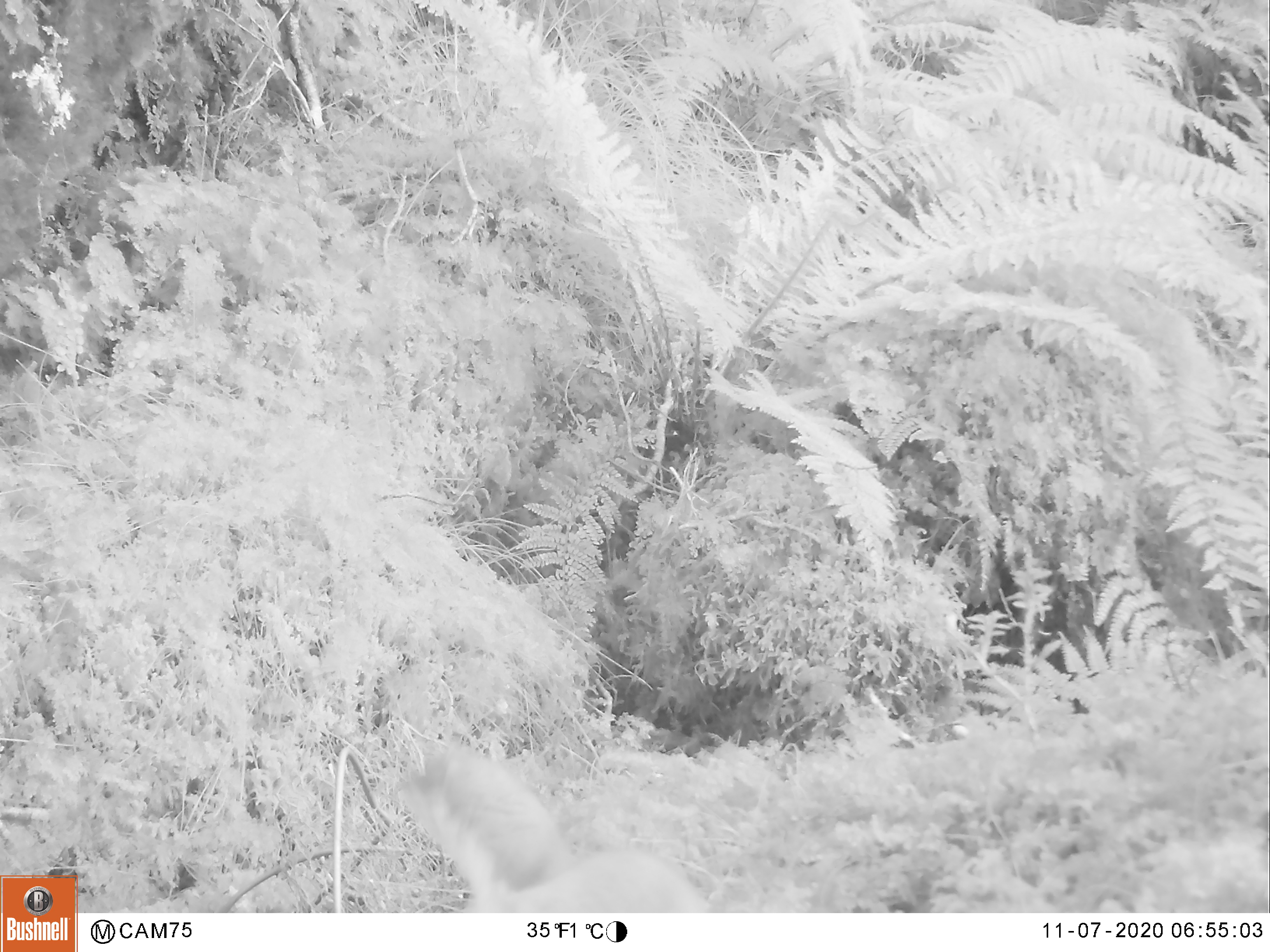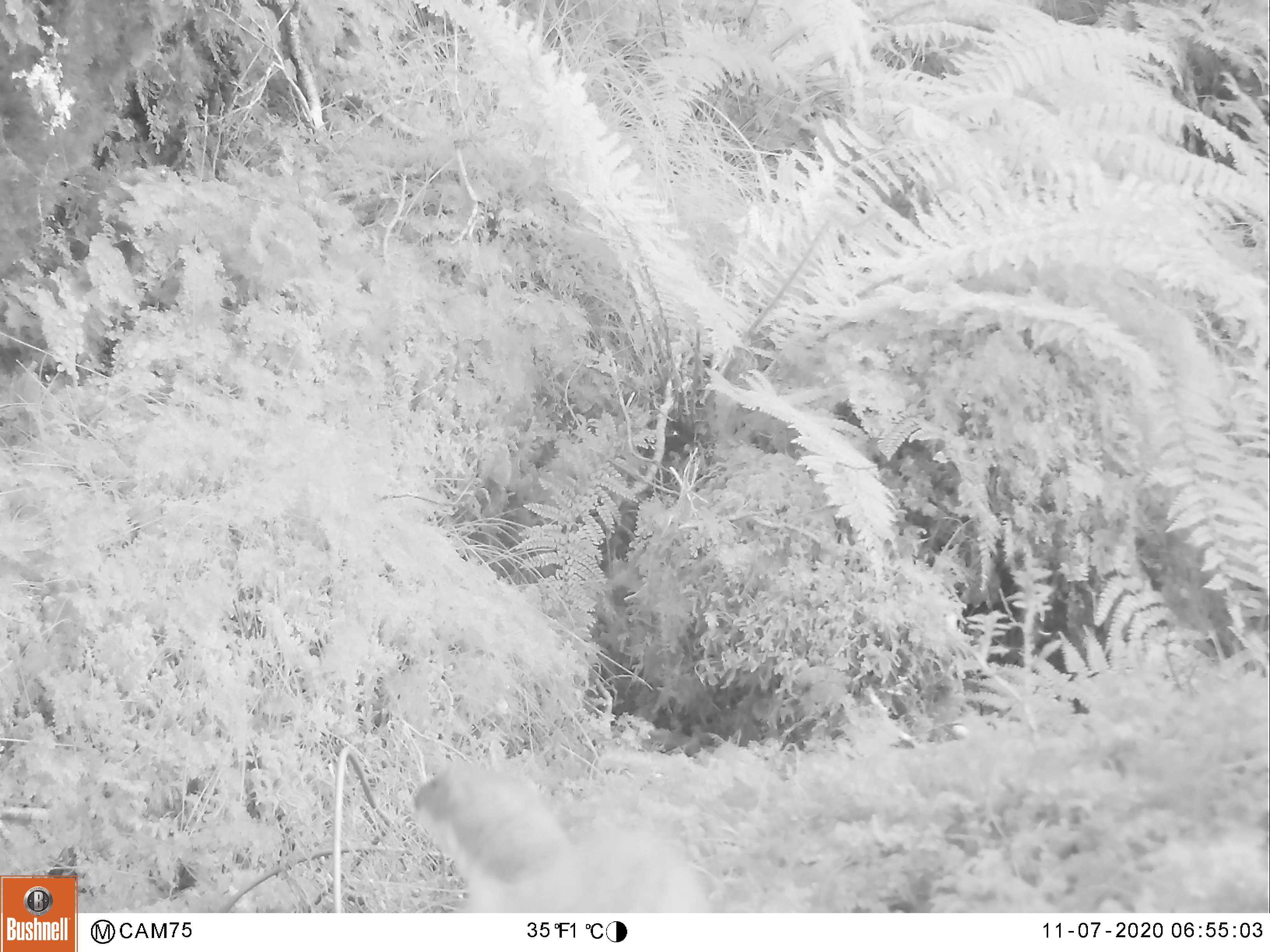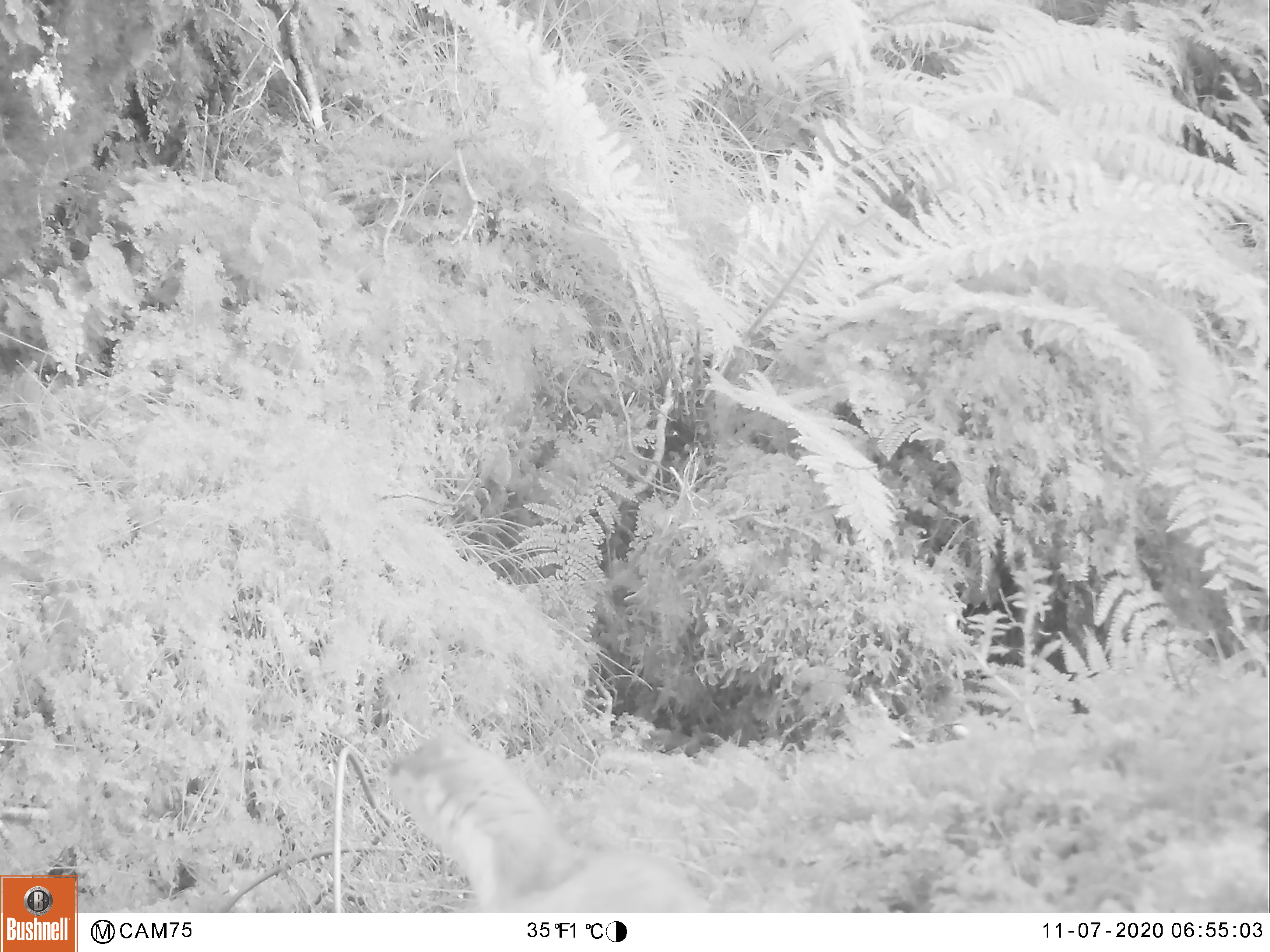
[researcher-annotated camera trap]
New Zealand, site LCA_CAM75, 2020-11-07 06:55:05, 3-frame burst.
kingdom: Animalia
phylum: Chordata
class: Mammalia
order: Carnivora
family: Mustelidae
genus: Mustela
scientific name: Mustela erminea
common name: stoat